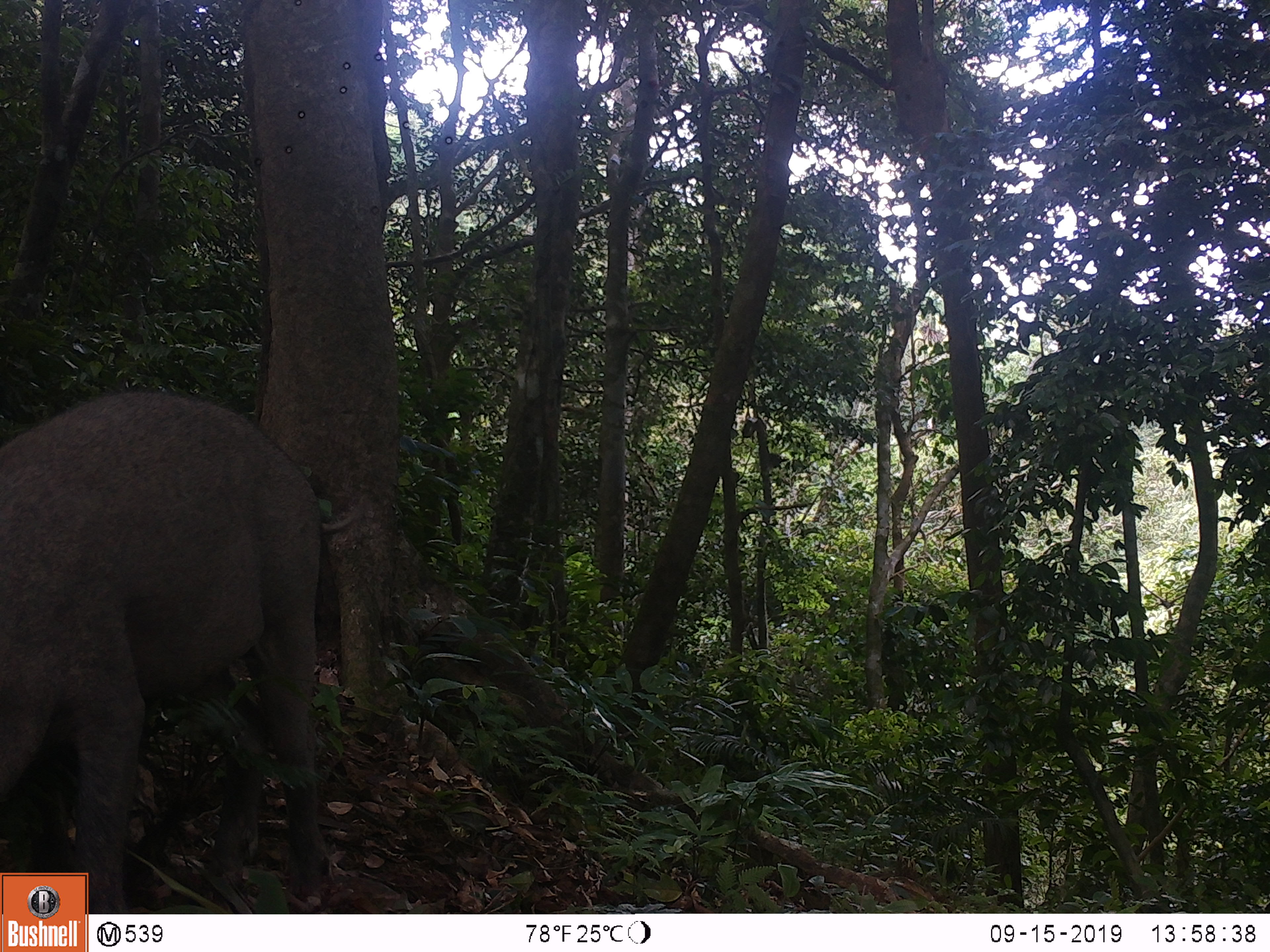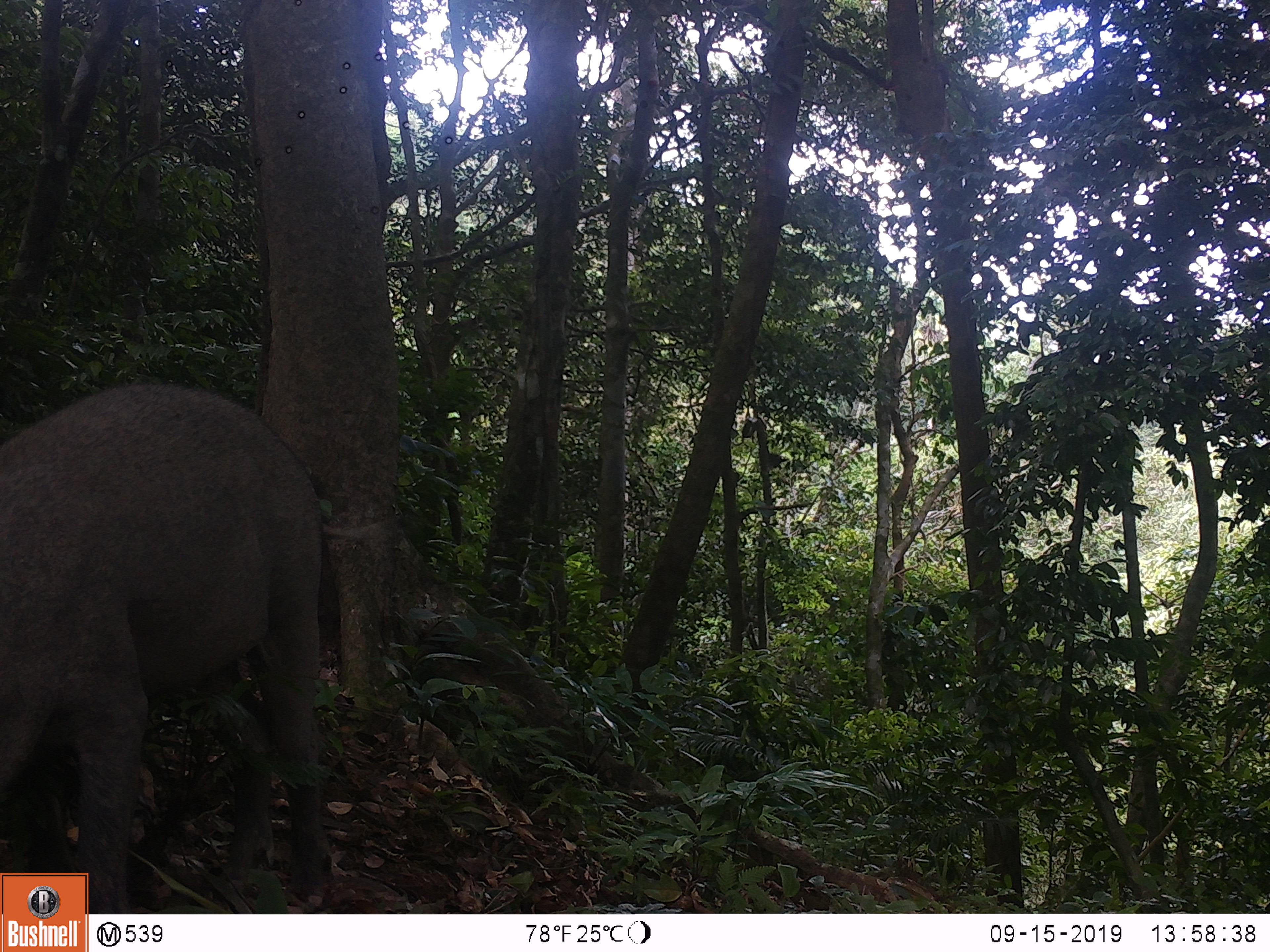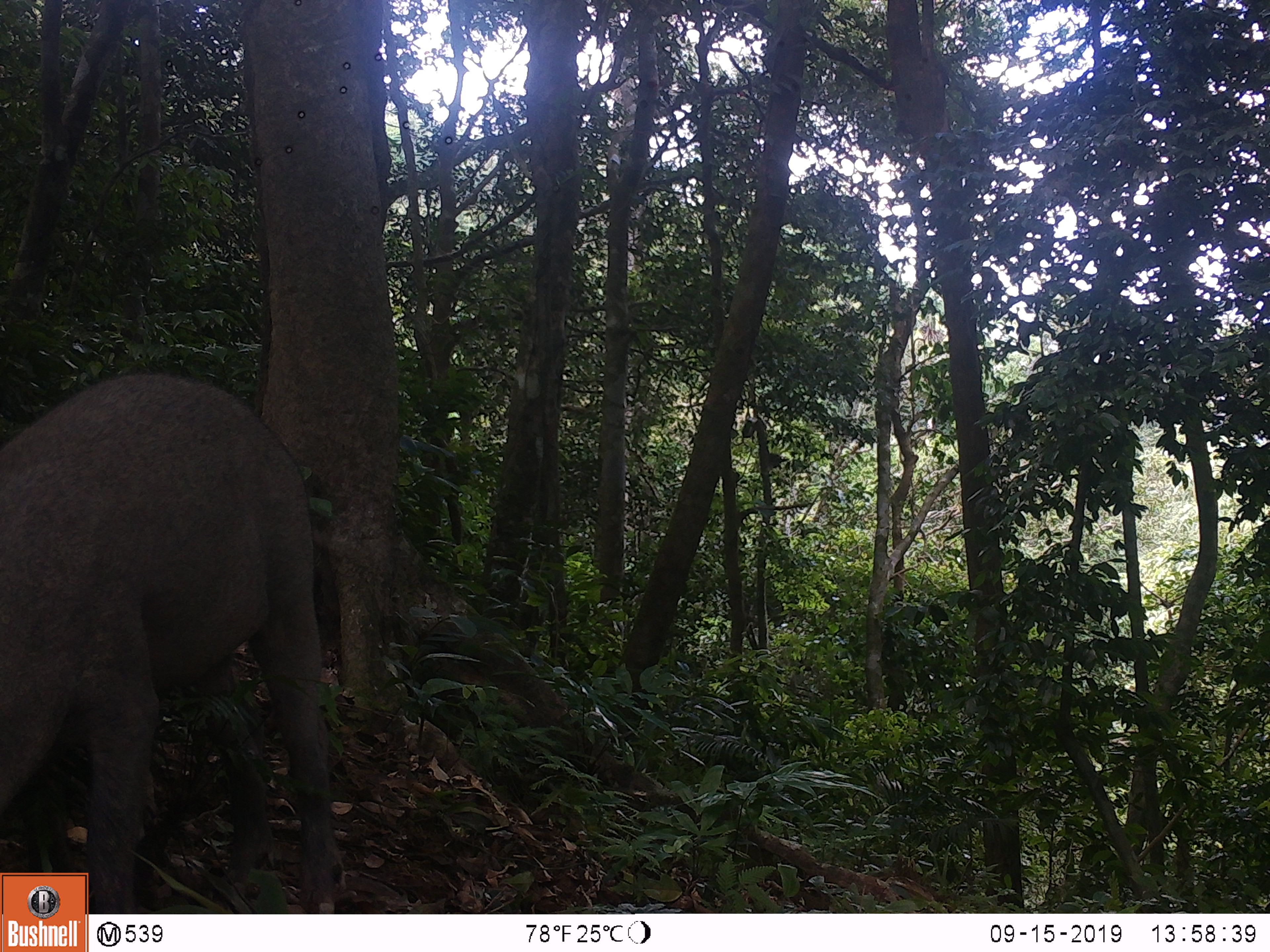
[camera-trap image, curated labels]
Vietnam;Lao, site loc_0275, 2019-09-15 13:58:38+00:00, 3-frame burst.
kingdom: Animalia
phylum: Chordata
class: Mammalia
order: Artiodactyla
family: Suidae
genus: Sus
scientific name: Sus scrofa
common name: eurasian wild pig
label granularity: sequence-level